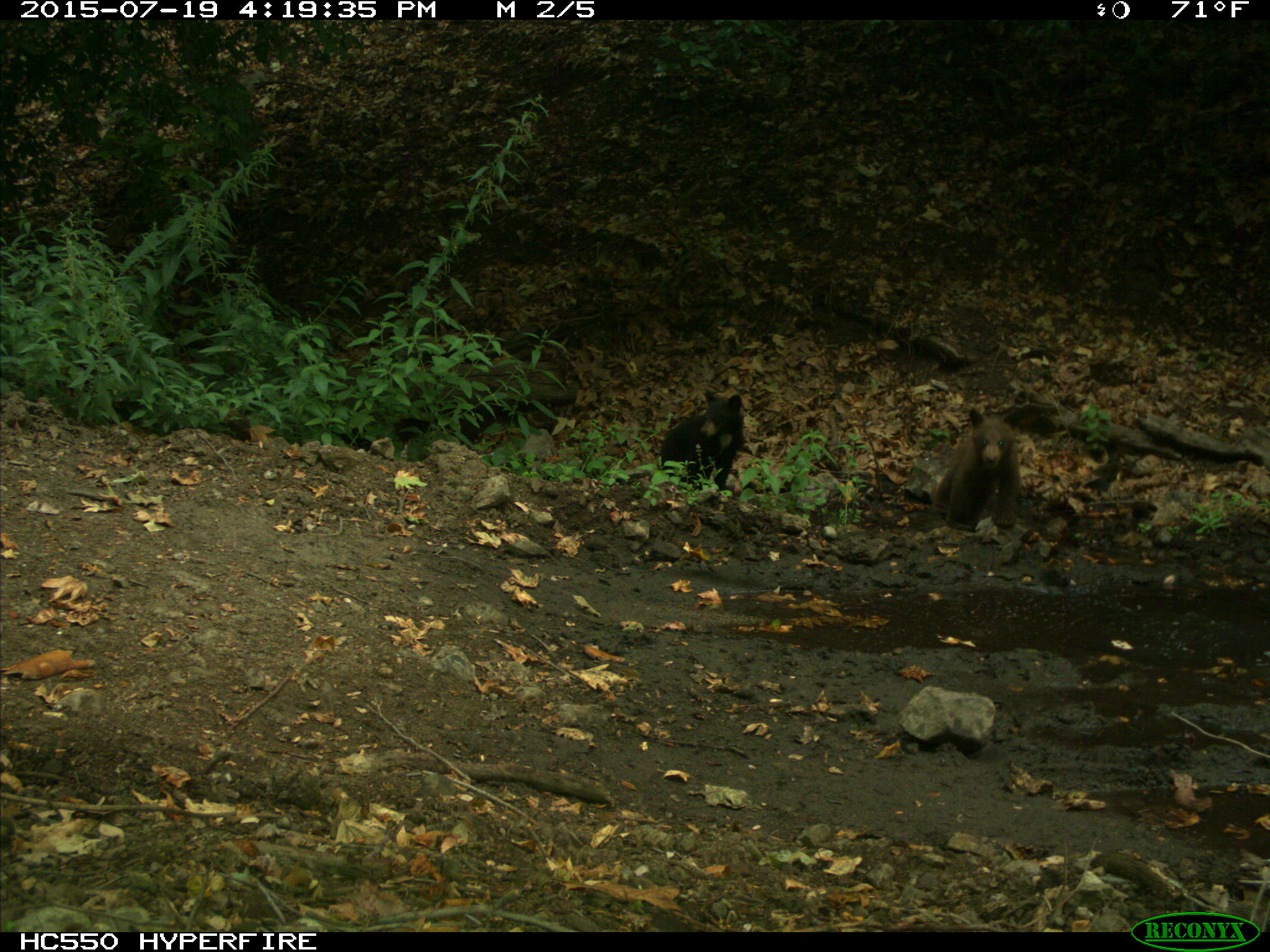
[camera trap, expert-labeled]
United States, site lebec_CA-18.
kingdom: Animalia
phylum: Chordata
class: Mammalia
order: Carnivora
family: Ursidae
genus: Ursus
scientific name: Ursus americanus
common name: american black bear